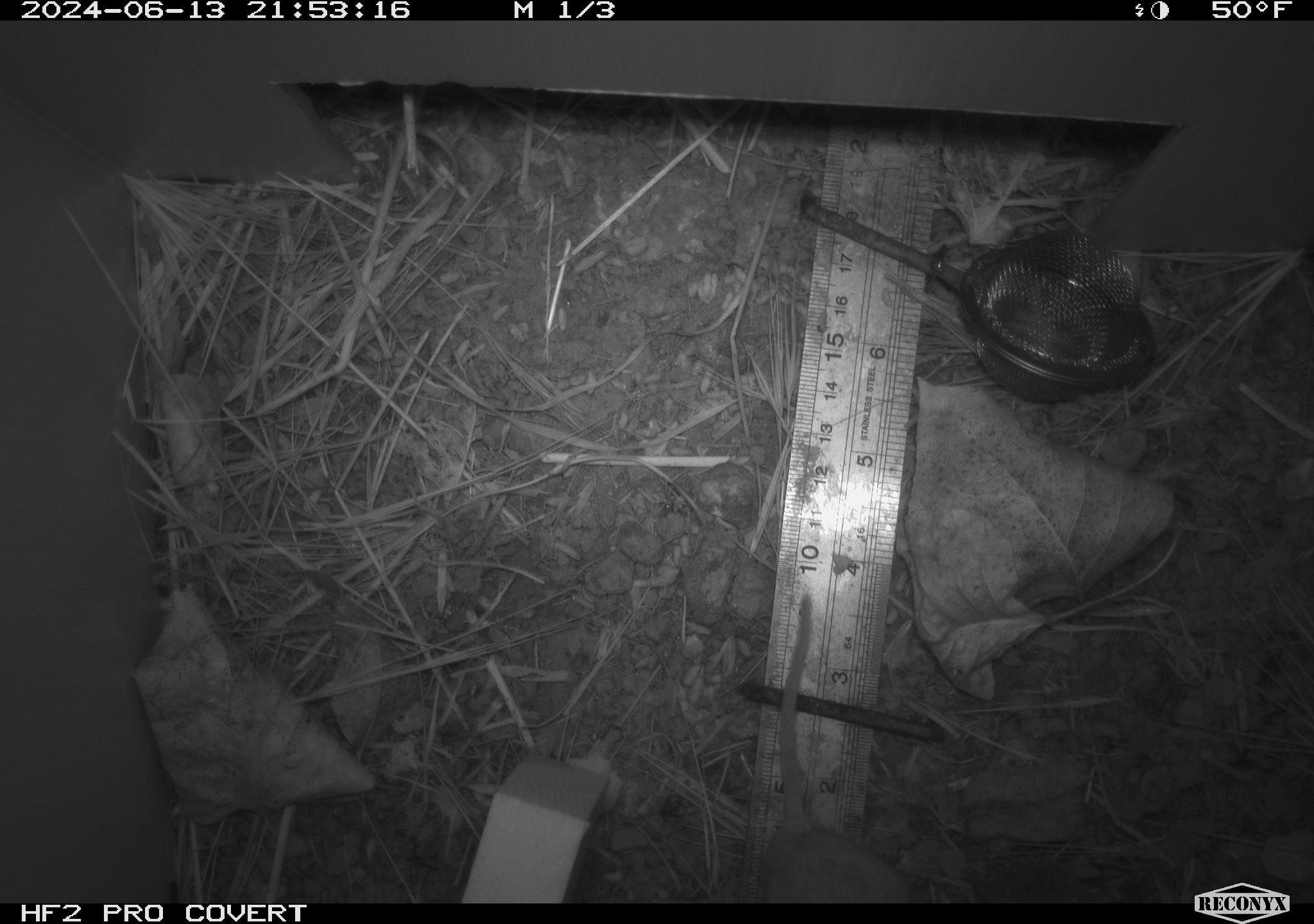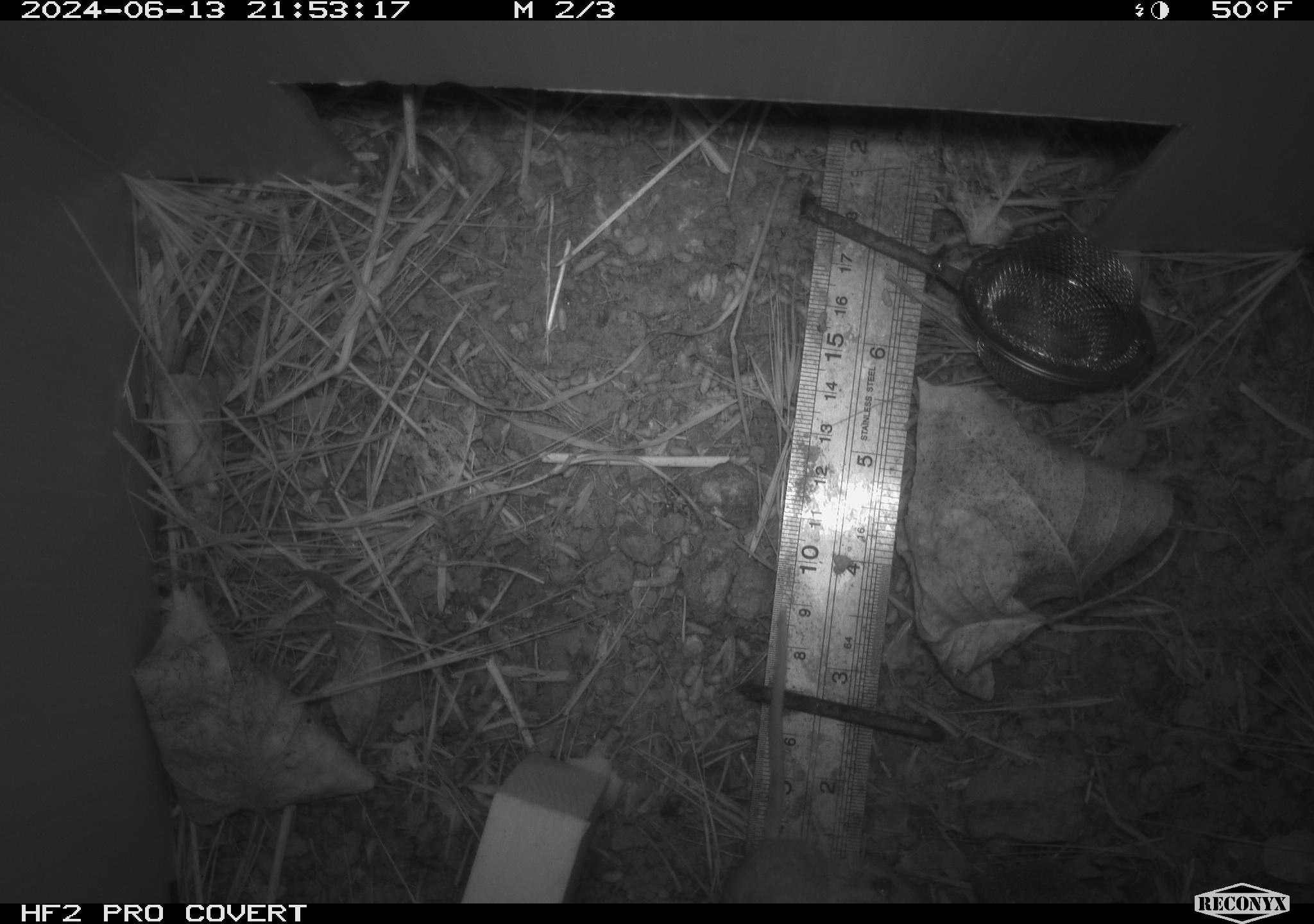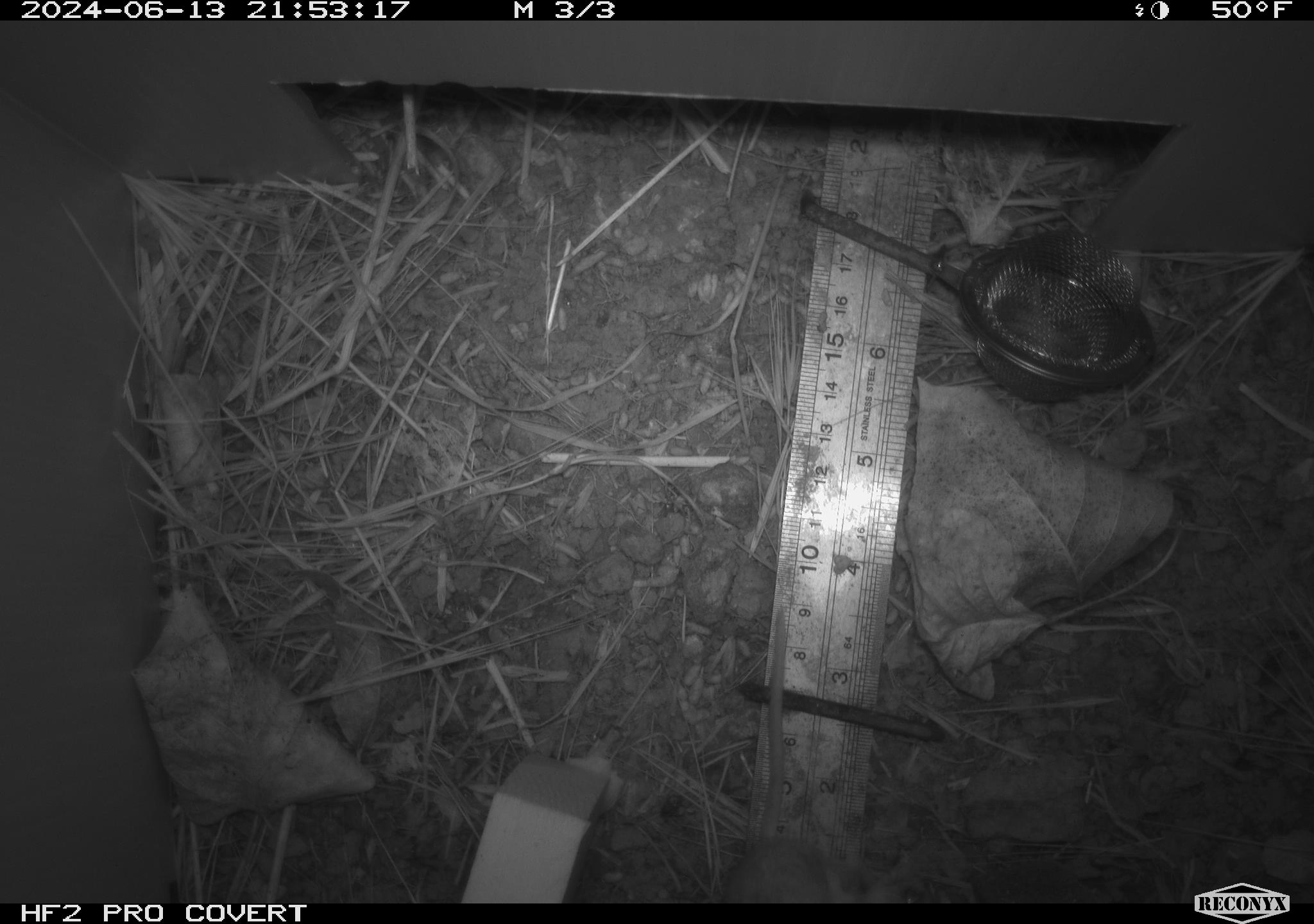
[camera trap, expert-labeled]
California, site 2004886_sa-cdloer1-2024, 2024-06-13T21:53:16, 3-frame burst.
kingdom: Animalia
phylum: Chordata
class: Mammalia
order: Rodentia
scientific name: Rodentia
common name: mouse species